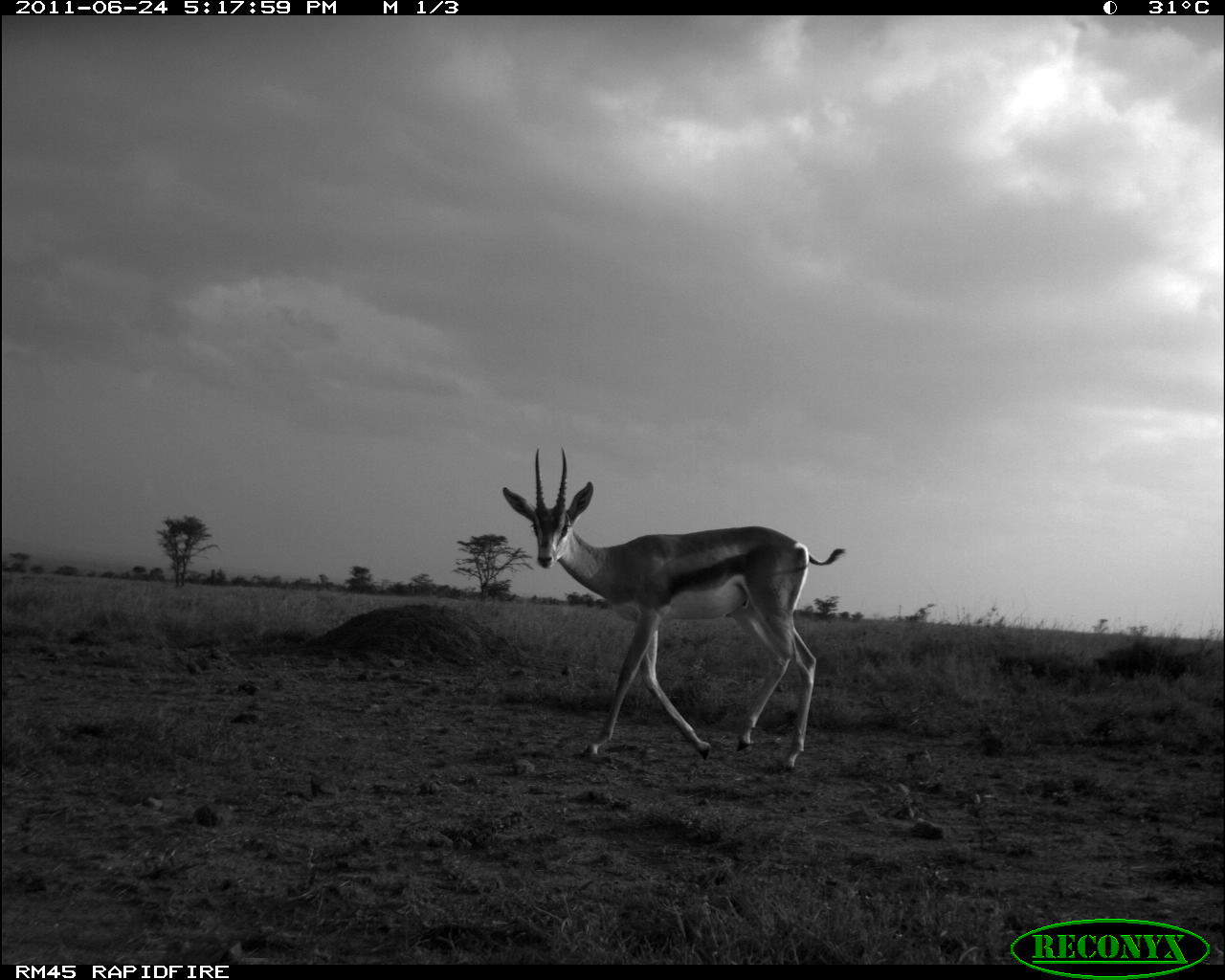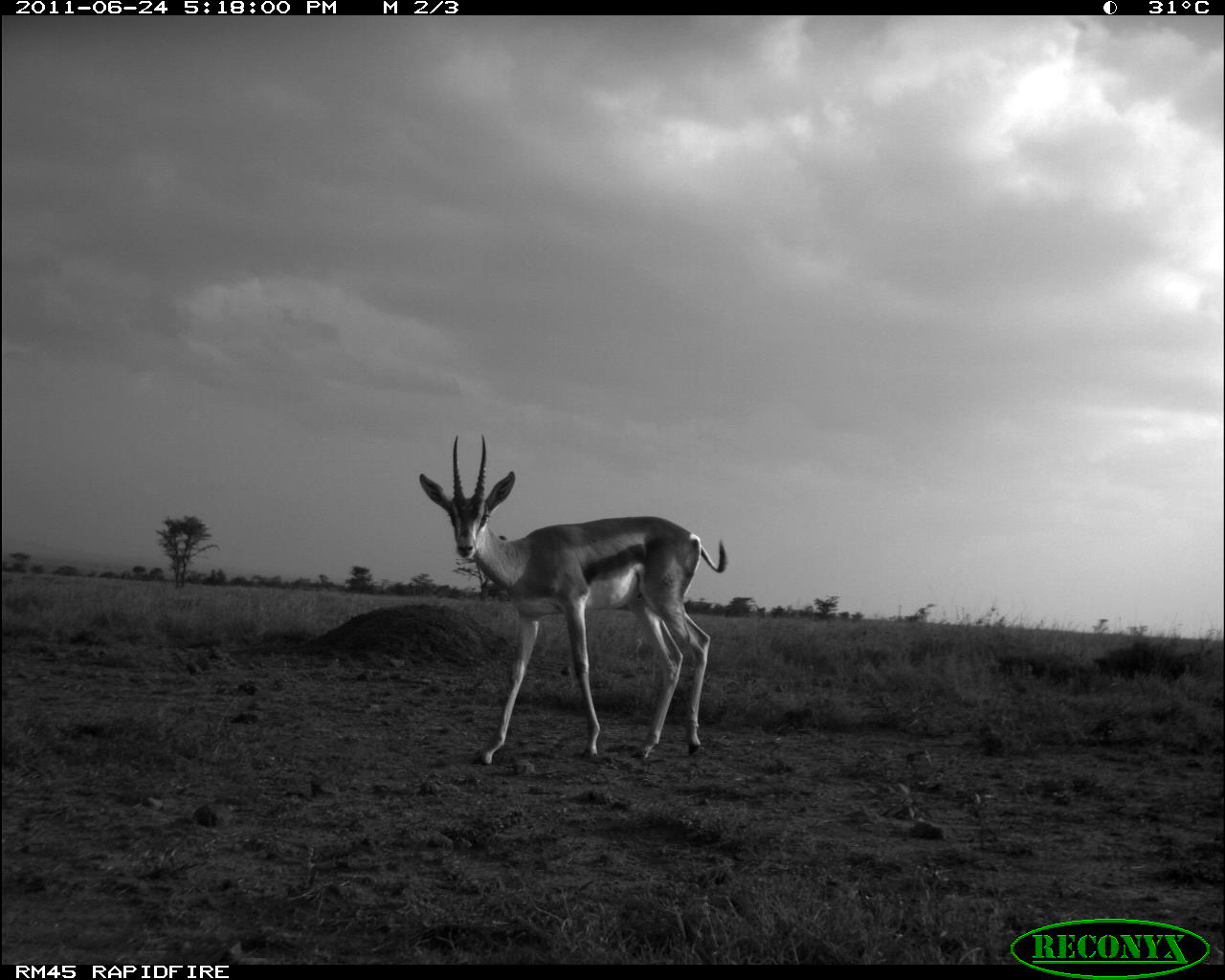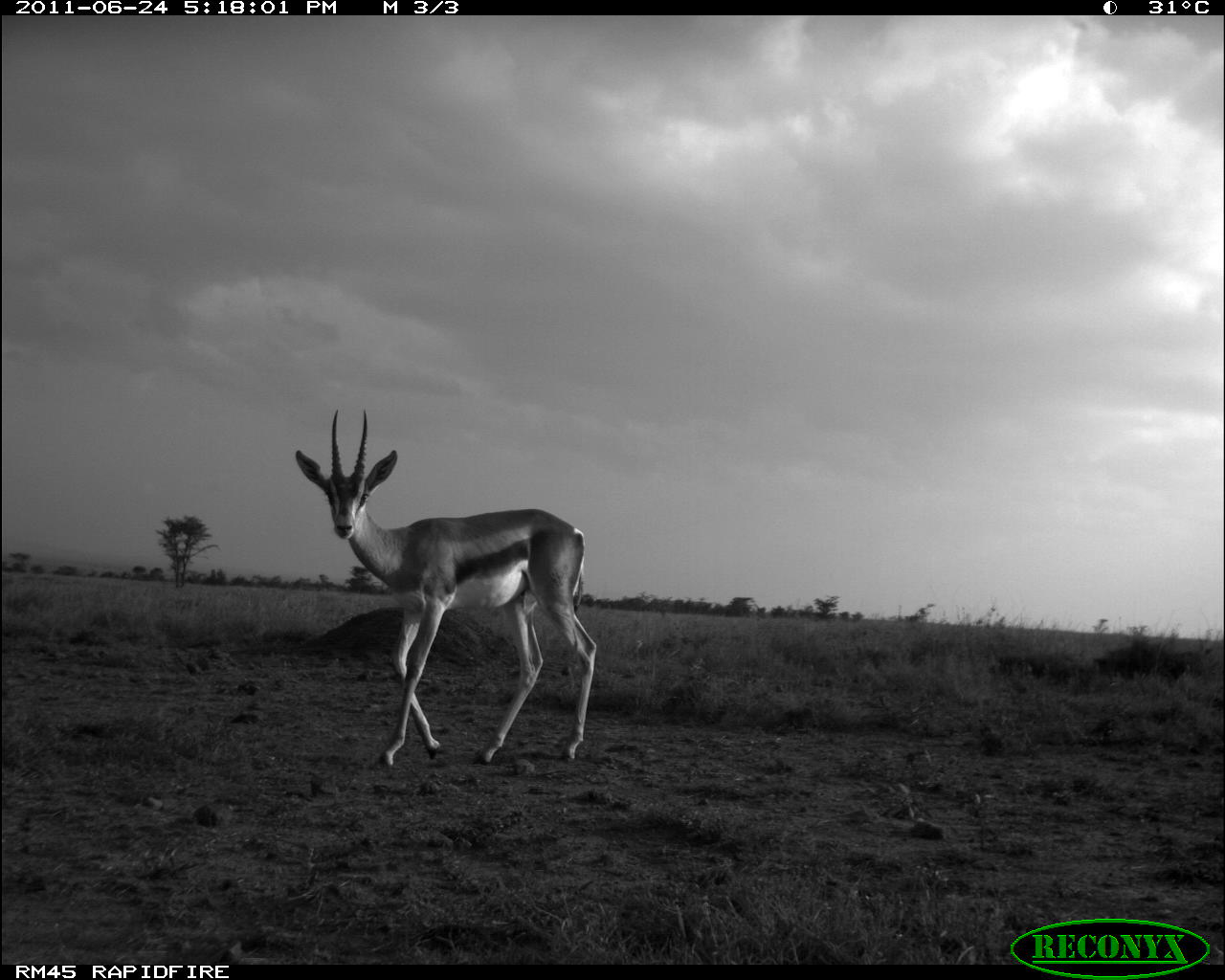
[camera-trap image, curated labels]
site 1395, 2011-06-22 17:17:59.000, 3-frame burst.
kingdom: Animalia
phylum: Chordata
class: Mammalia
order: Artiodactyla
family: Bovidae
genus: Nanger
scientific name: Nanger granti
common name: grant's gazelle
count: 1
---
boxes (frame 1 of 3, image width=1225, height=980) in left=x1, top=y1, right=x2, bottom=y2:
nanger granti: left=501, top=442, right=847, bottom=772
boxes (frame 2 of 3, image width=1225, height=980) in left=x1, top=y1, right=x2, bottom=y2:
nanger granti: left=418, top=433, right=729, bottom=767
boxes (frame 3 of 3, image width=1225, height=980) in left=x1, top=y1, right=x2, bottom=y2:
nanger granti: left=295, top=409, right=595, bottom=765